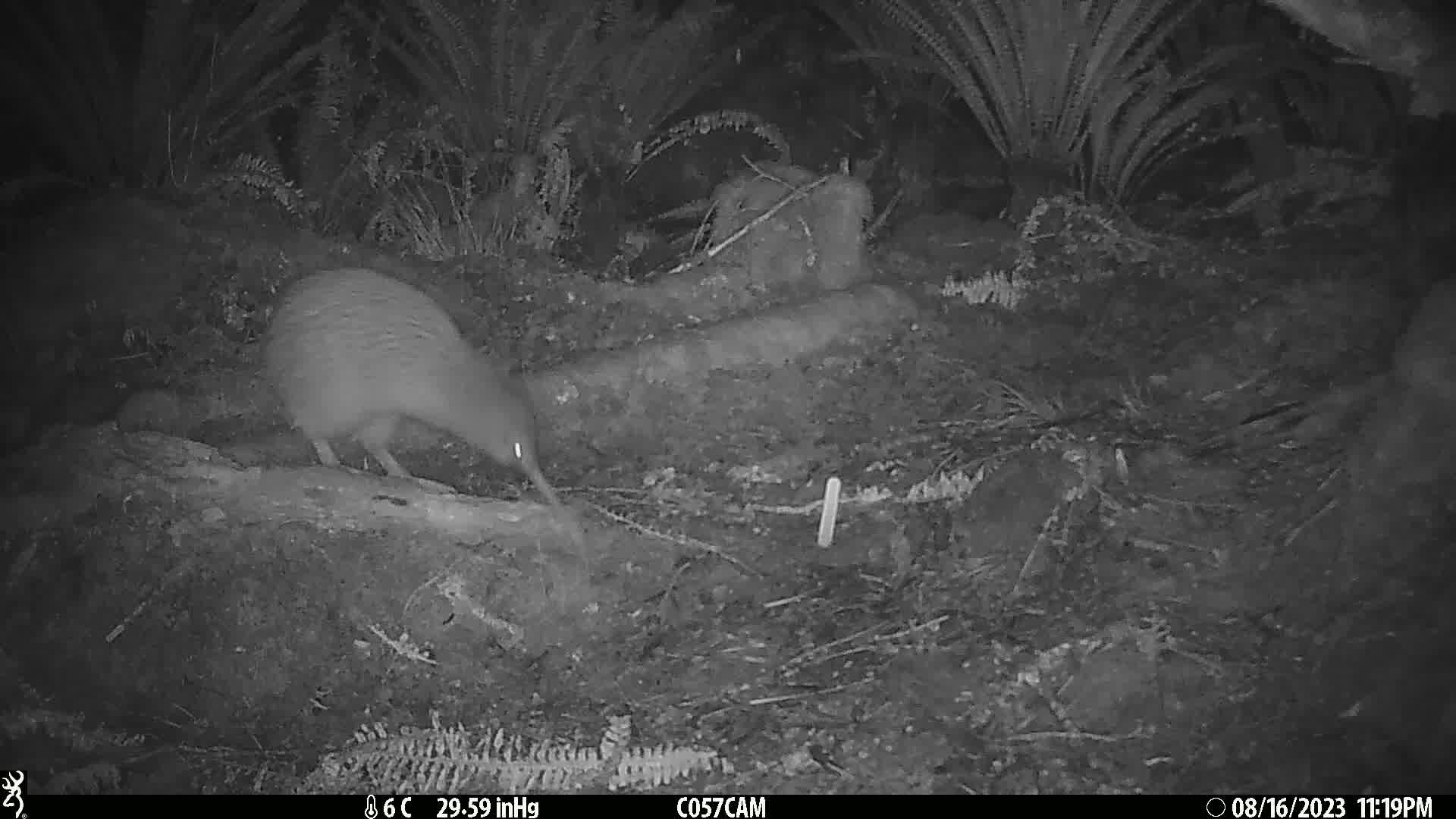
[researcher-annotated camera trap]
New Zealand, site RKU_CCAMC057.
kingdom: Animalia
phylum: Chordata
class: Aves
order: Apterygiformes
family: Apterygidae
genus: Apteryx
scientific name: Apteryx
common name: kiwi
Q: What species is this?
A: Kiwi (Apteryx).